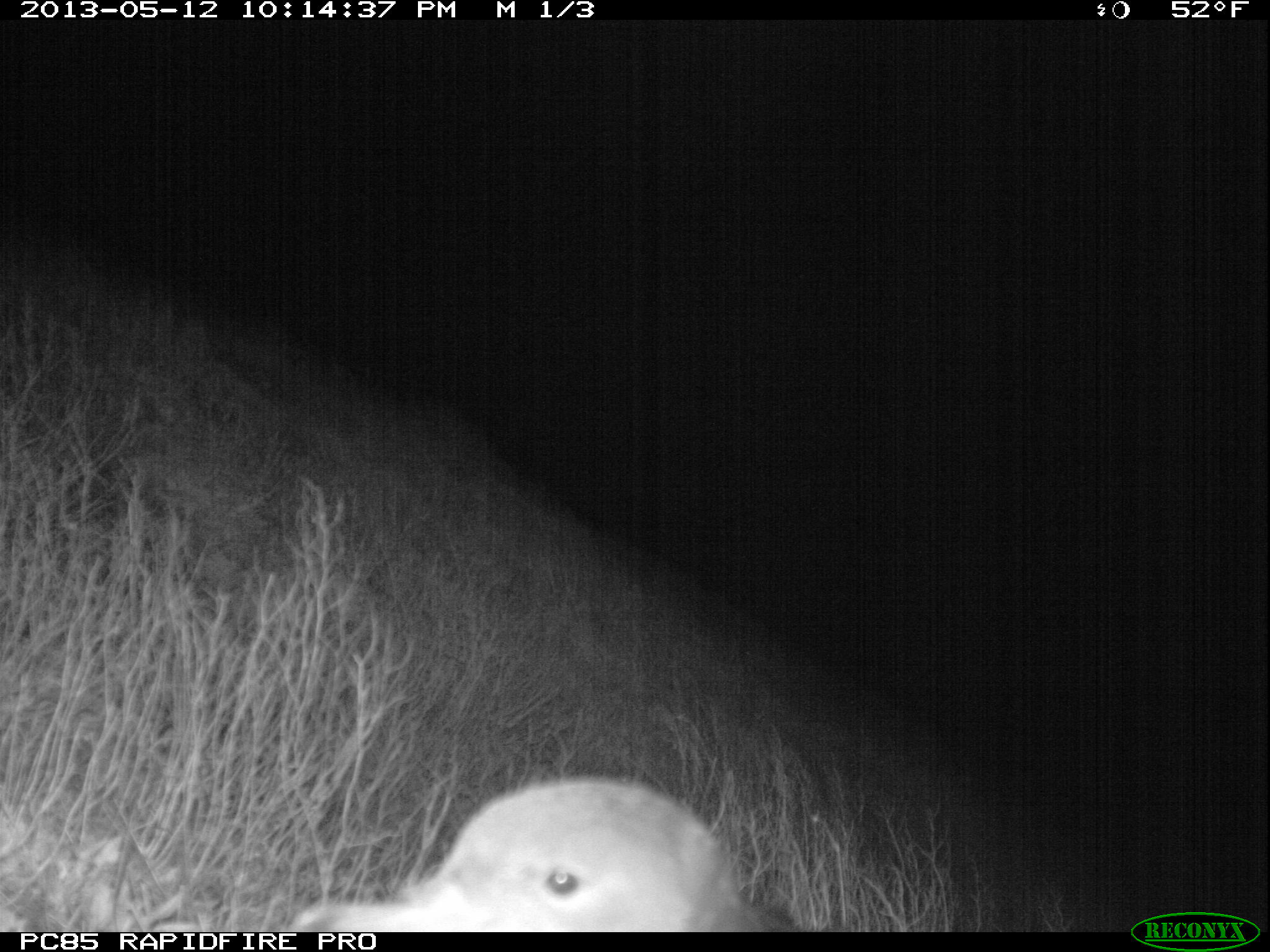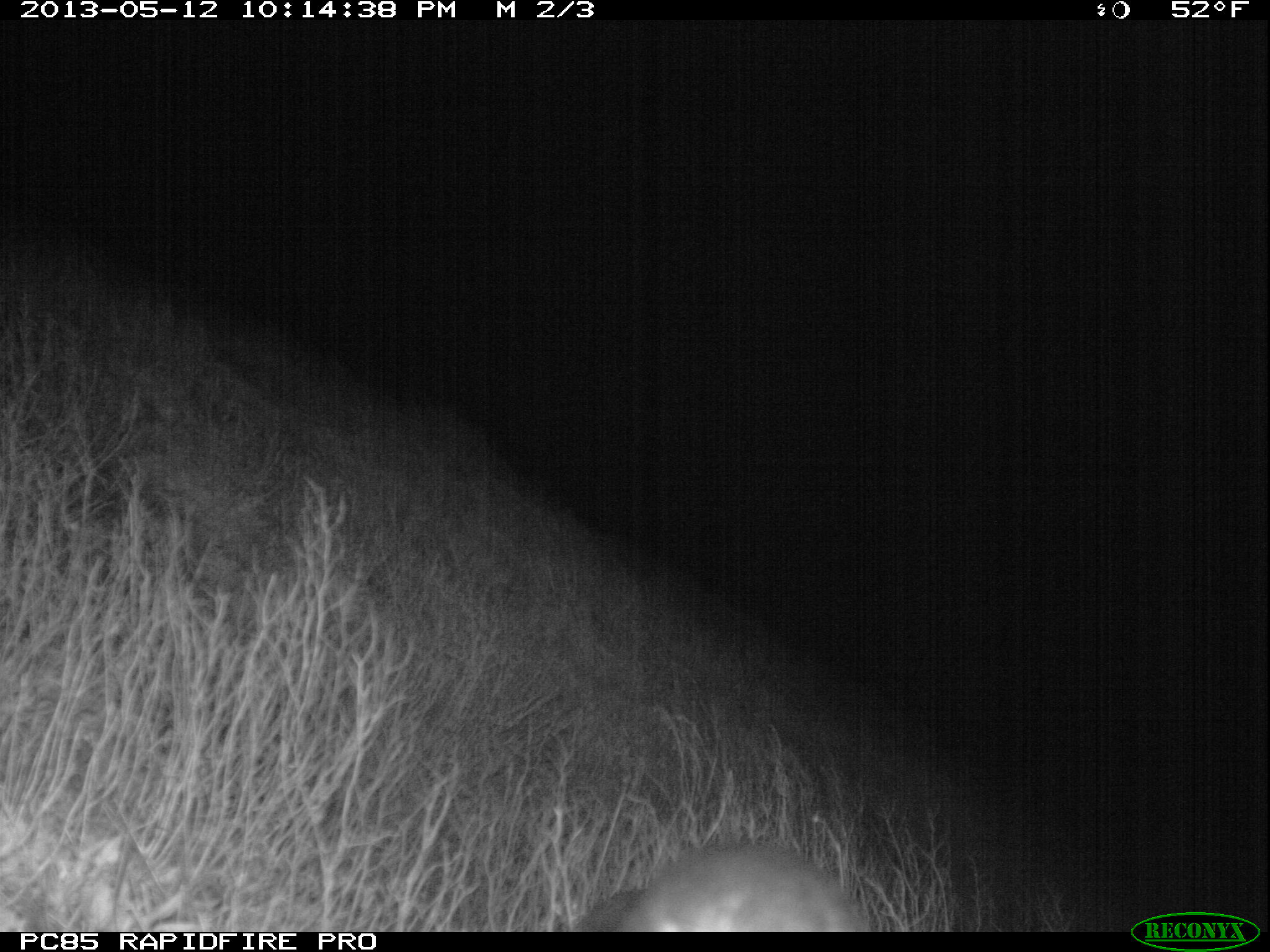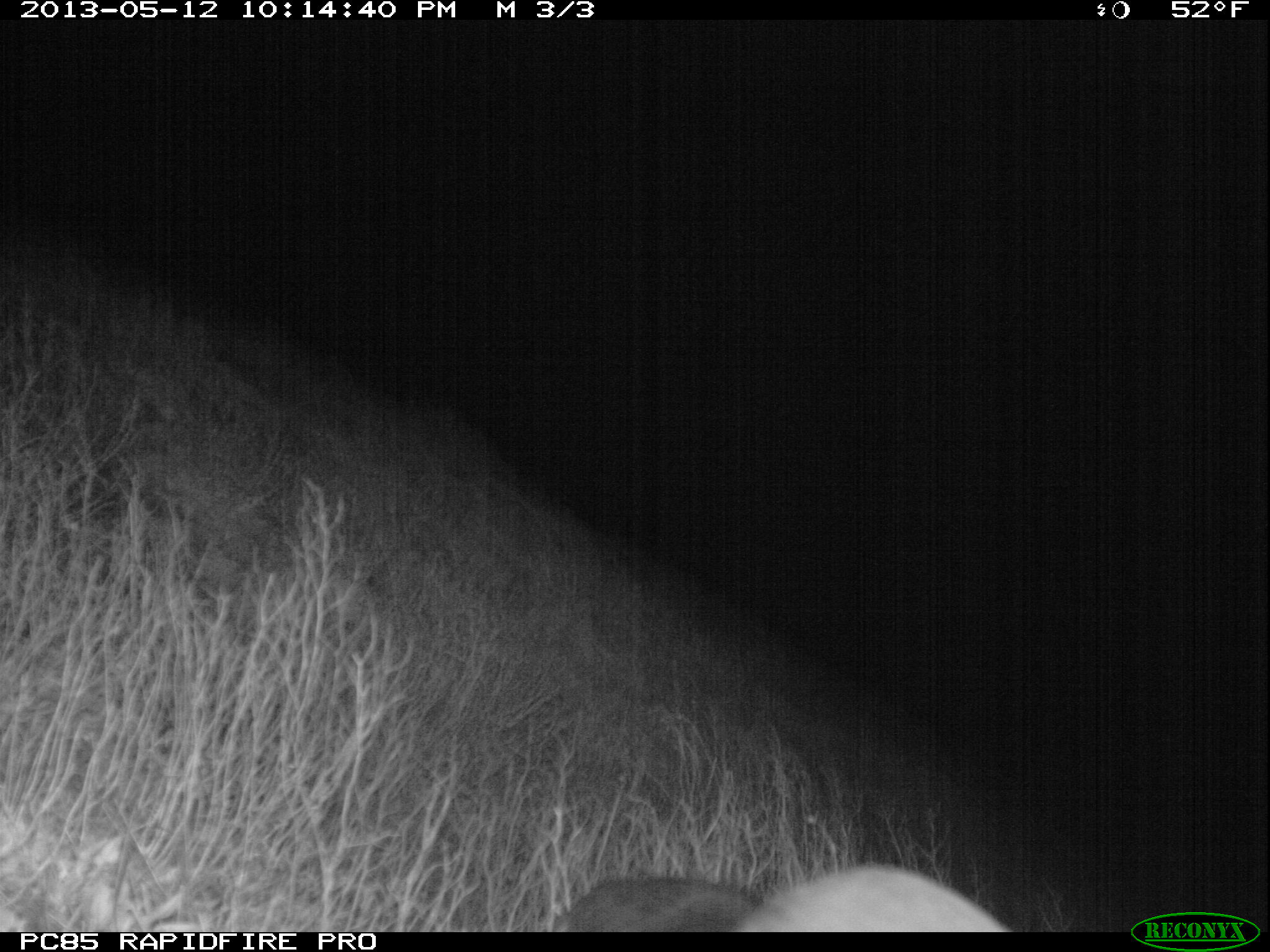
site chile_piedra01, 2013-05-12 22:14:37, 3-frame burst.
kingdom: Animalia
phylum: Chordata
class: Aves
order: Procellariiformes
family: Procellariidae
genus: Calonectris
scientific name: Calonectris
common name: shearwater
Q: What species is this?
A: Shearwater (Calonectris).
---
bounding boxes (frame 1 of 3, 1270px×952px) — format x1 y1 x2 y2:
shearwater: 280 777 791 933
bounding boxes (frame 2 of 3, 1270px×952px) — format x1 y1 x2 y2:
shearwater: 563 842 874 933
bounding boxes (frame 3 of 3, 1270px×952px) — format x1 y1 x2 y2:
shearwater: 546 864 1019 933